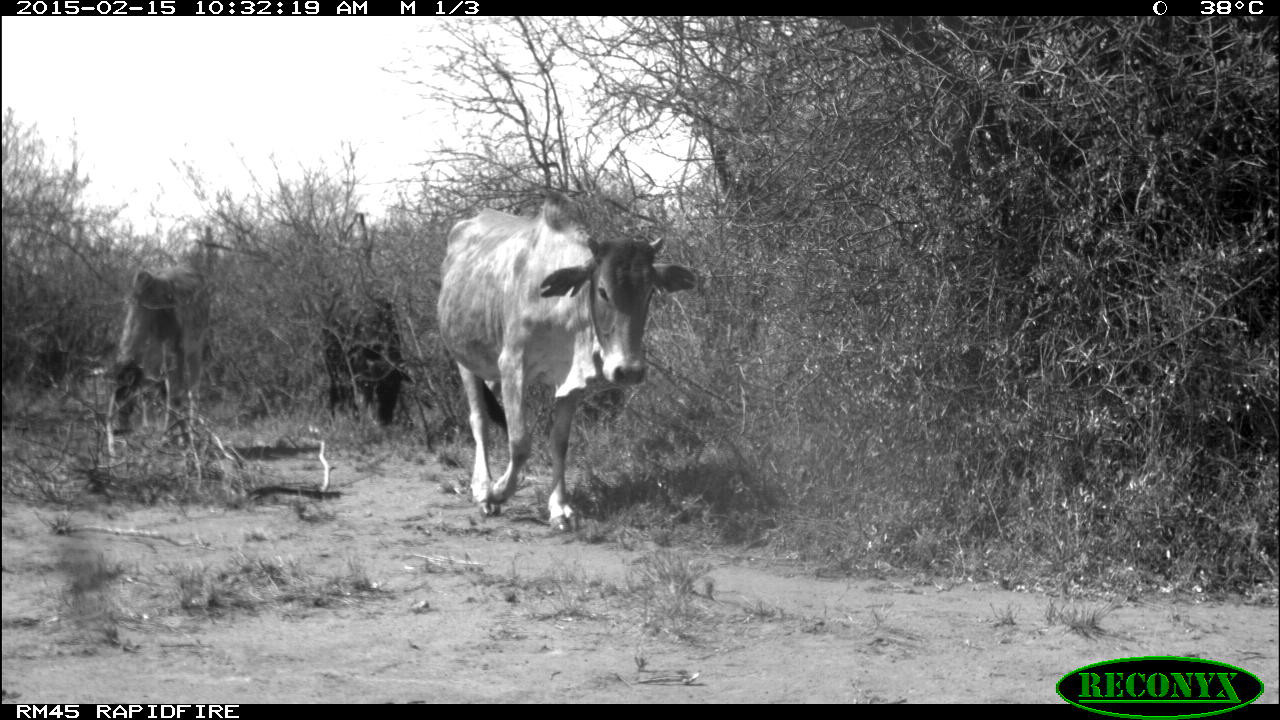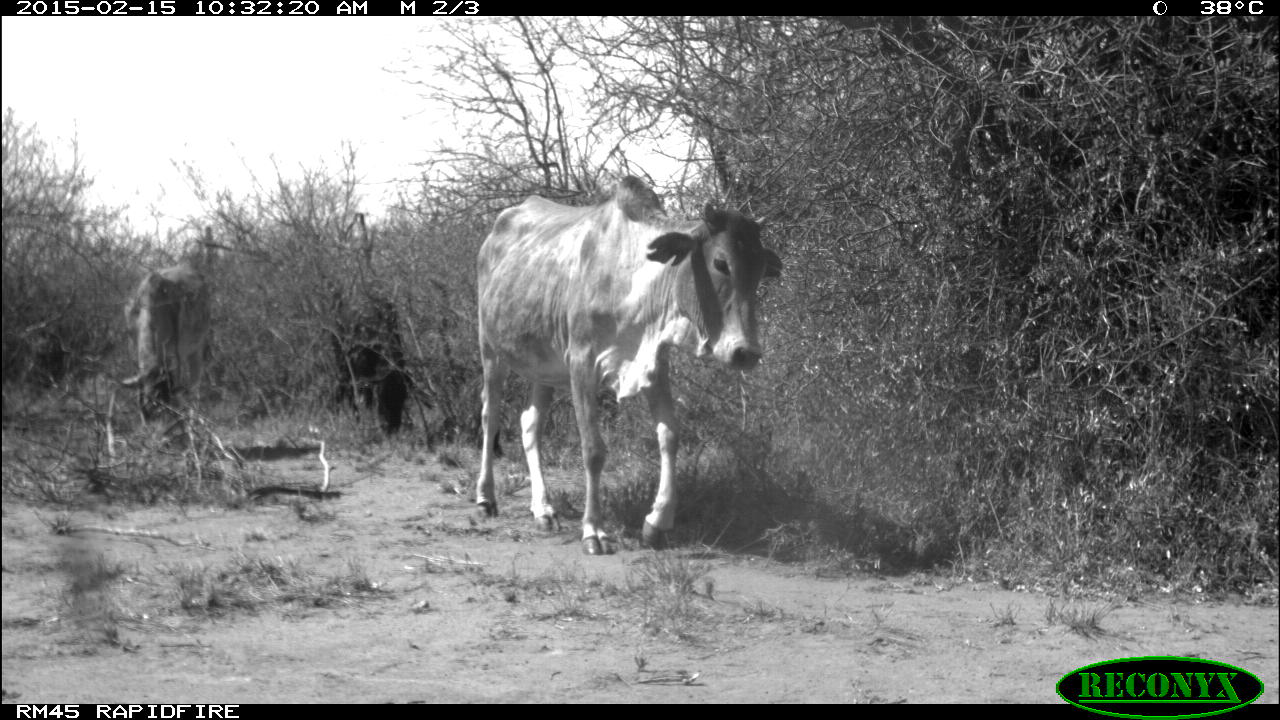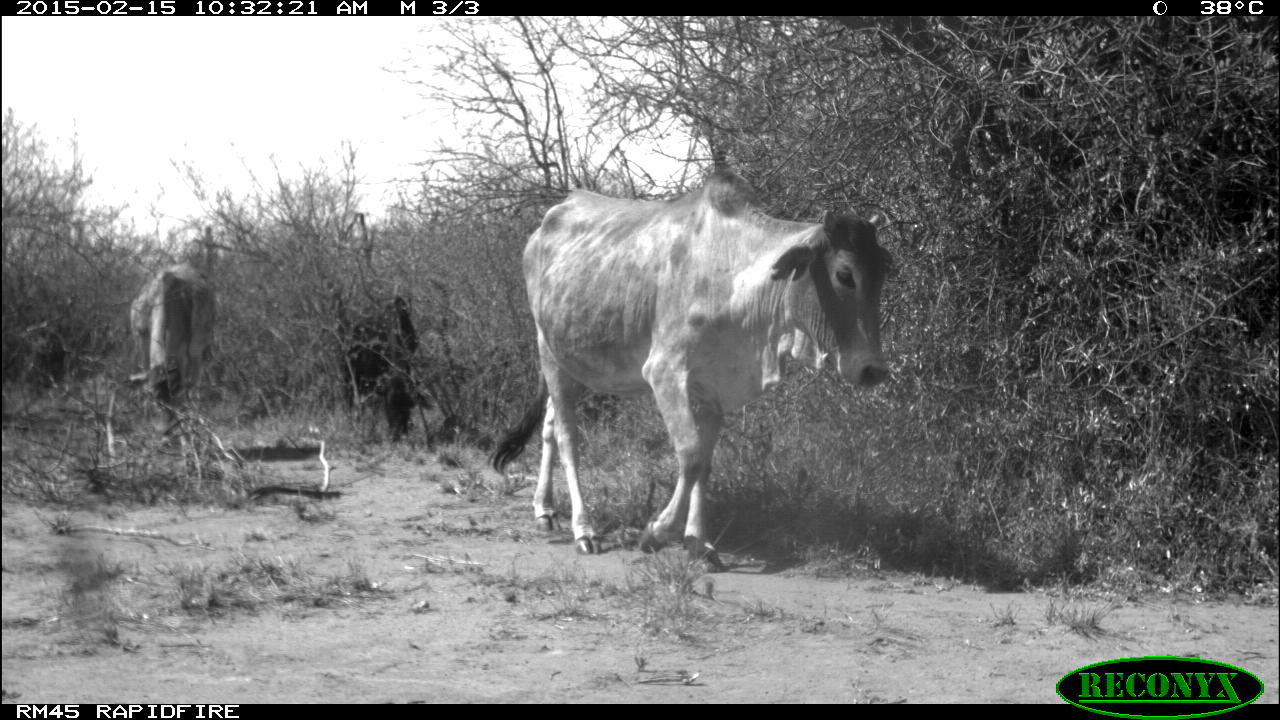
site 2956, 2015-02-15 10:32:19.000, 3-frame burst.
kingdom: Animalia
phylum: Chordata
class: Mammalia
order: Artiodactyla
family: Bovidae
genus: Bos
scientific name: Bos taurus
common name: domestic cattle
Bos taurus (domestic cattle), count 3.